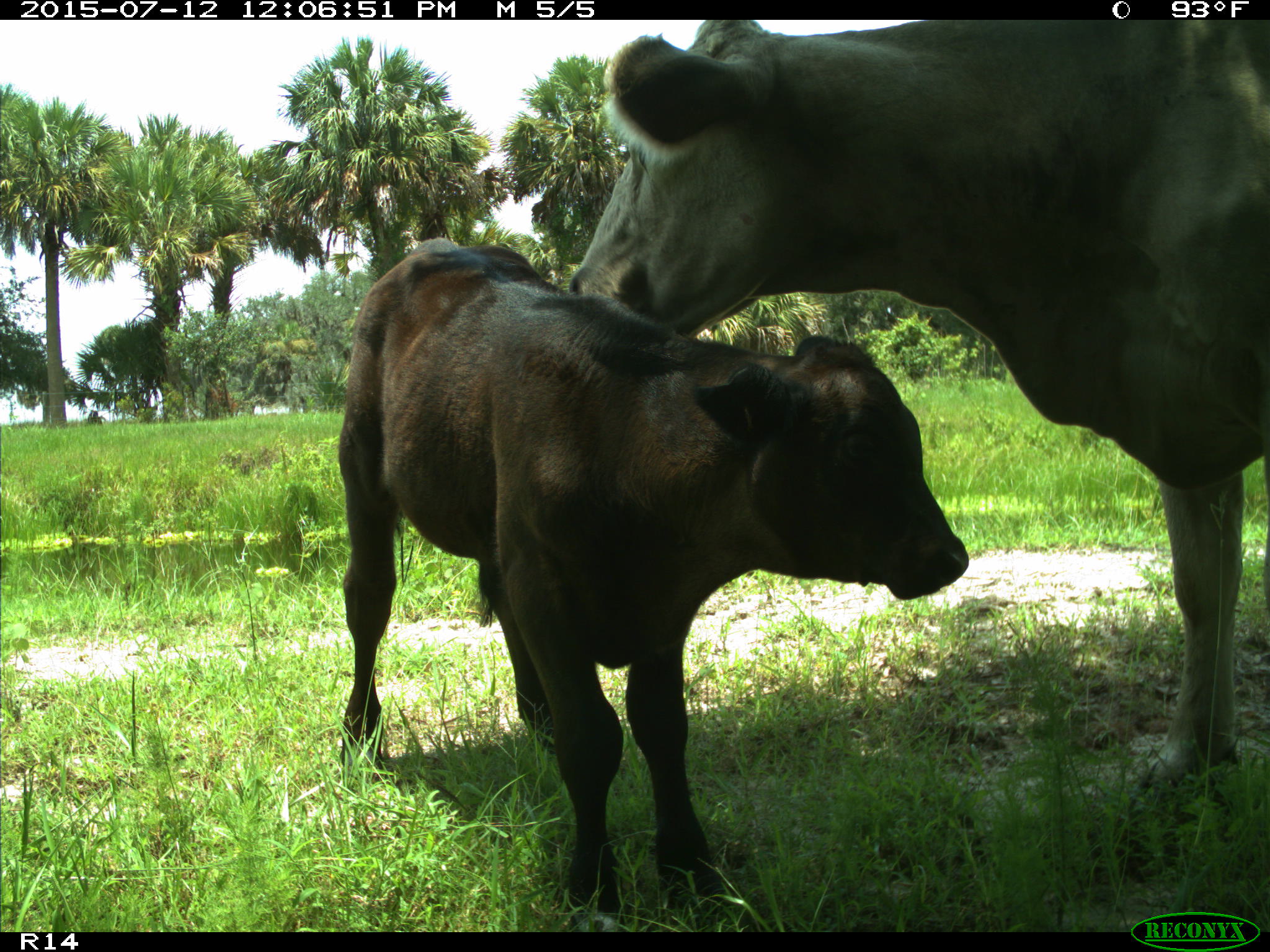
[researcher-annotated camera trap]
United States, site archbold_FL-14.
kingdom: Animalia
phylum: Chordata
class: Mammalia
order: Artiodactyla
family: Bovidae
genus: Bos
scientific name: Bos taurus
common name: domestic cow